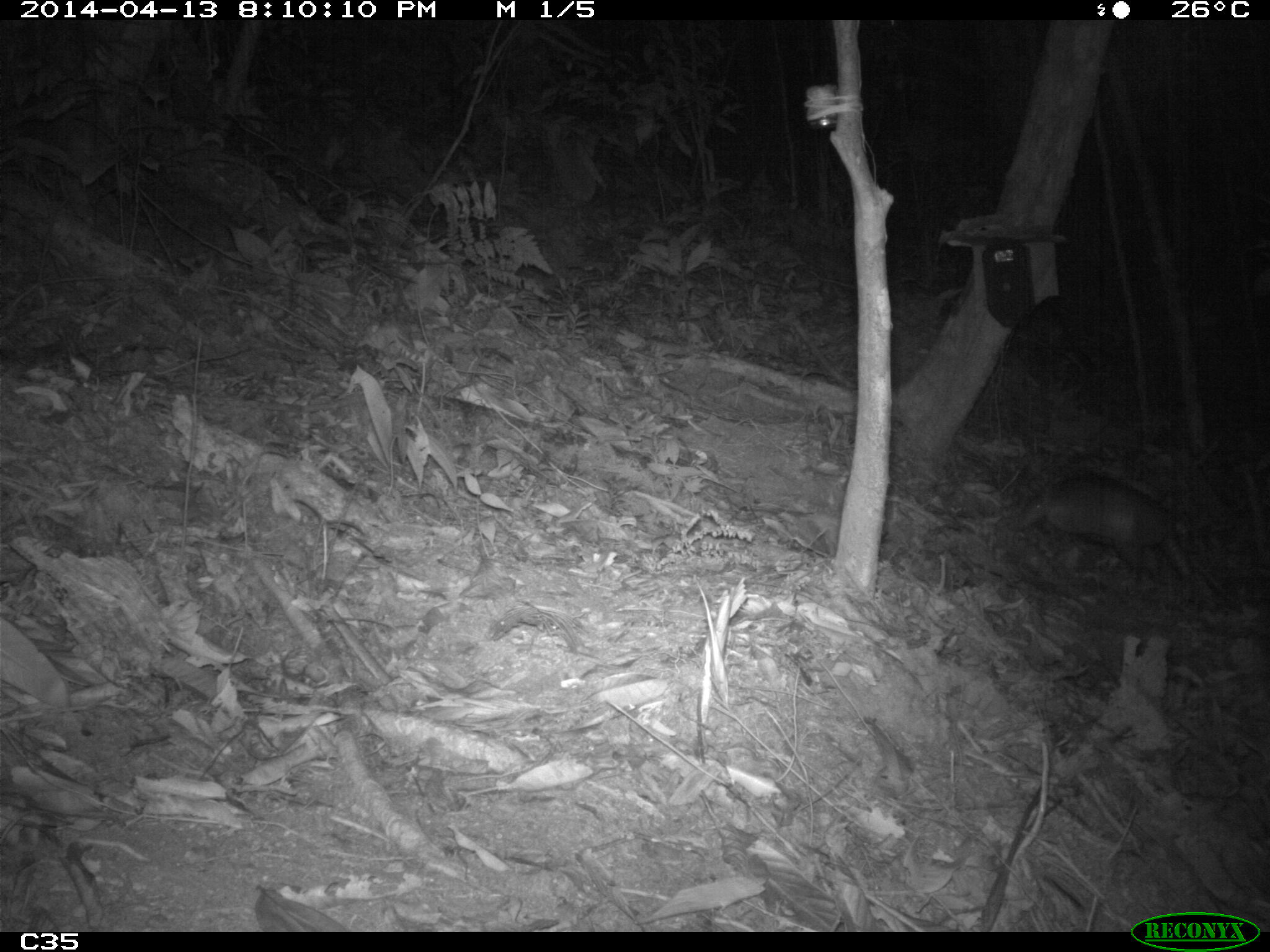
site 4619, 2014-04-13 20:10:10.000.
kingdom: Animalia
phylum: Chordata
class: Mammalia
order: Cingulata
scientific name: Cingulata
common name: armadillo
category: unknown armadillo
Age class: adult.